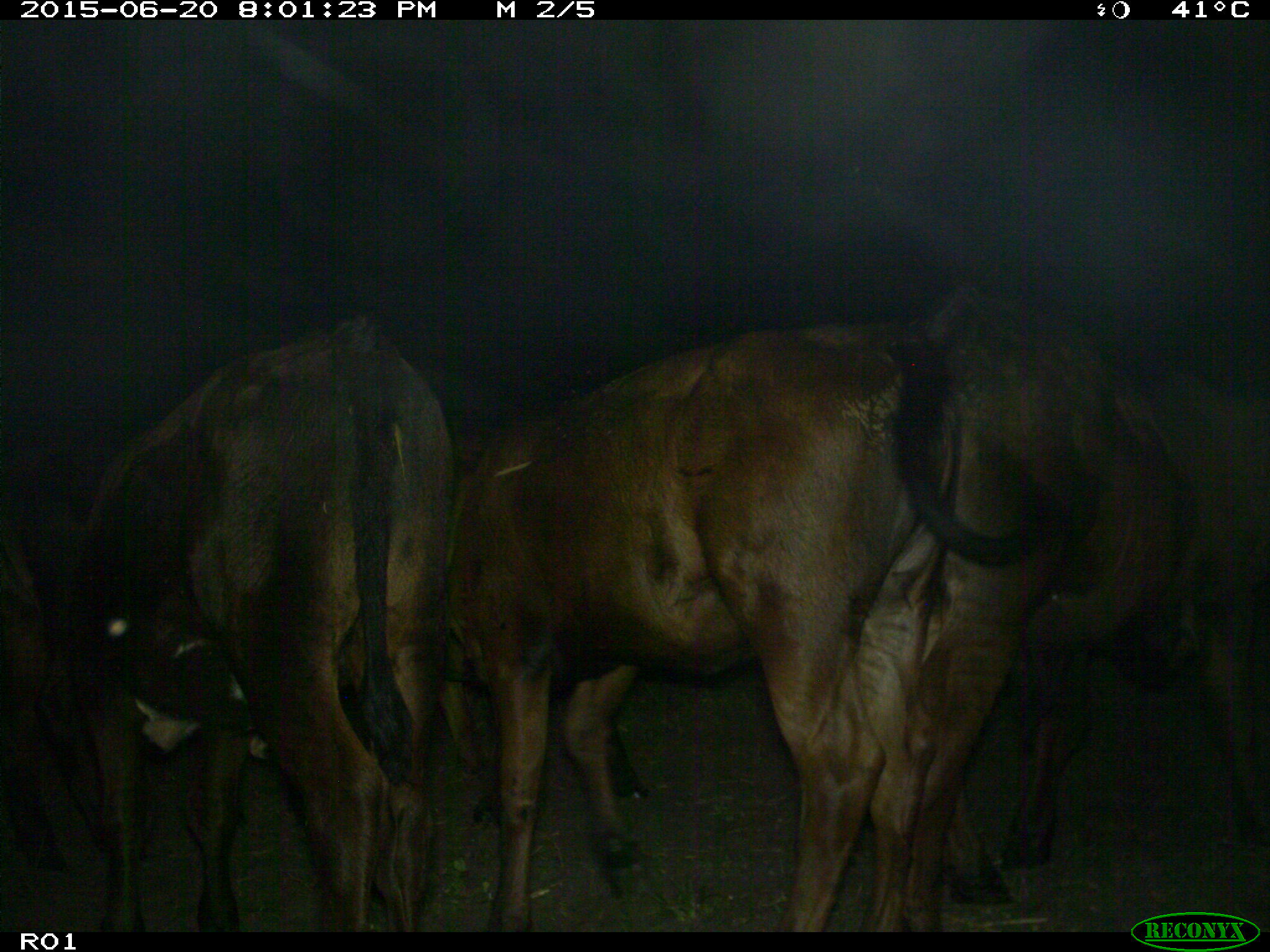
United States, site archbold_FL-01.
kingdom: Animalia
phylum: Chordata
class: Mammalia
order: Artiodactyla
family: Bovidae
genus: Bos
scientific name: Bos taurus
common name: domestic cow